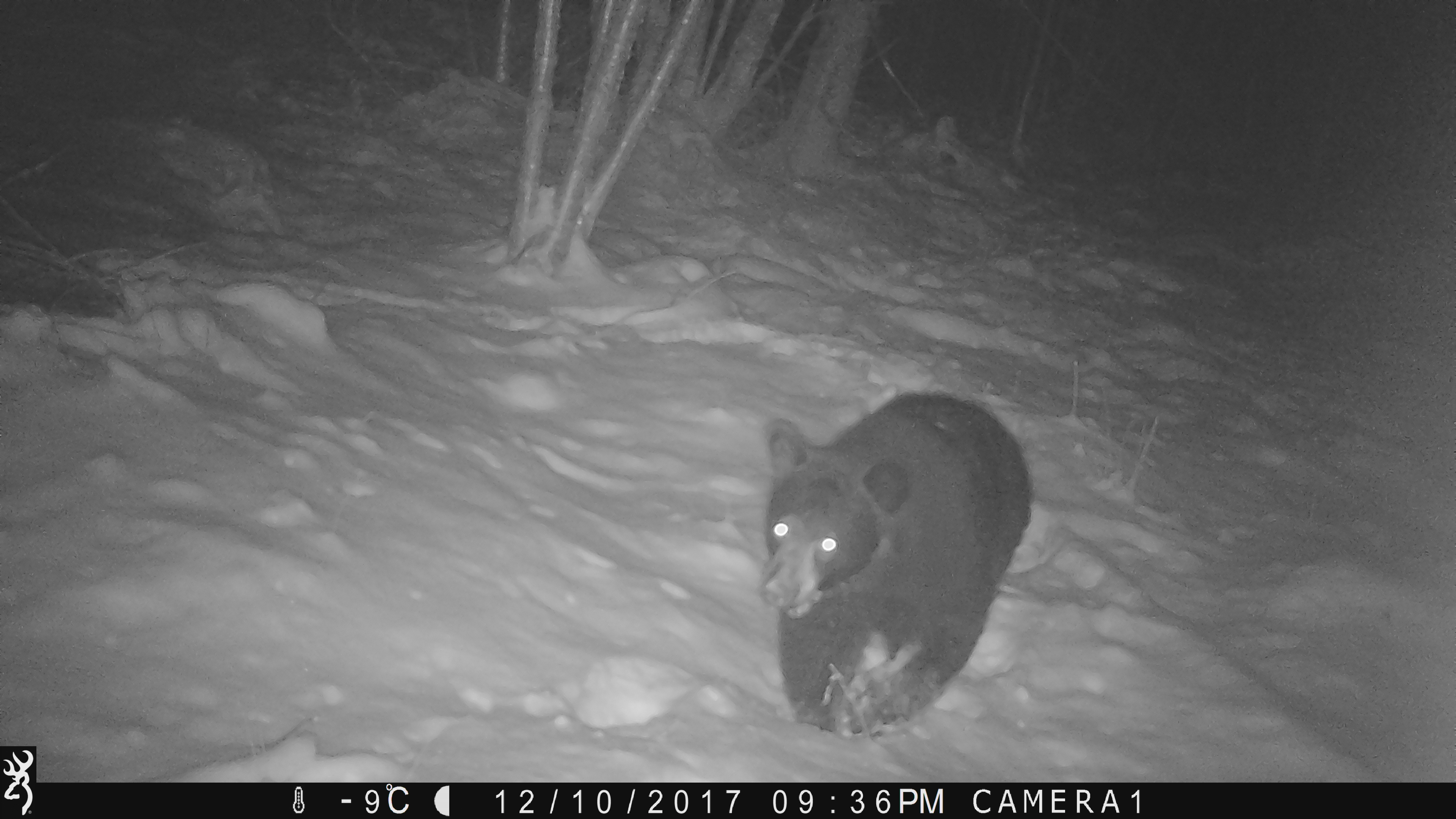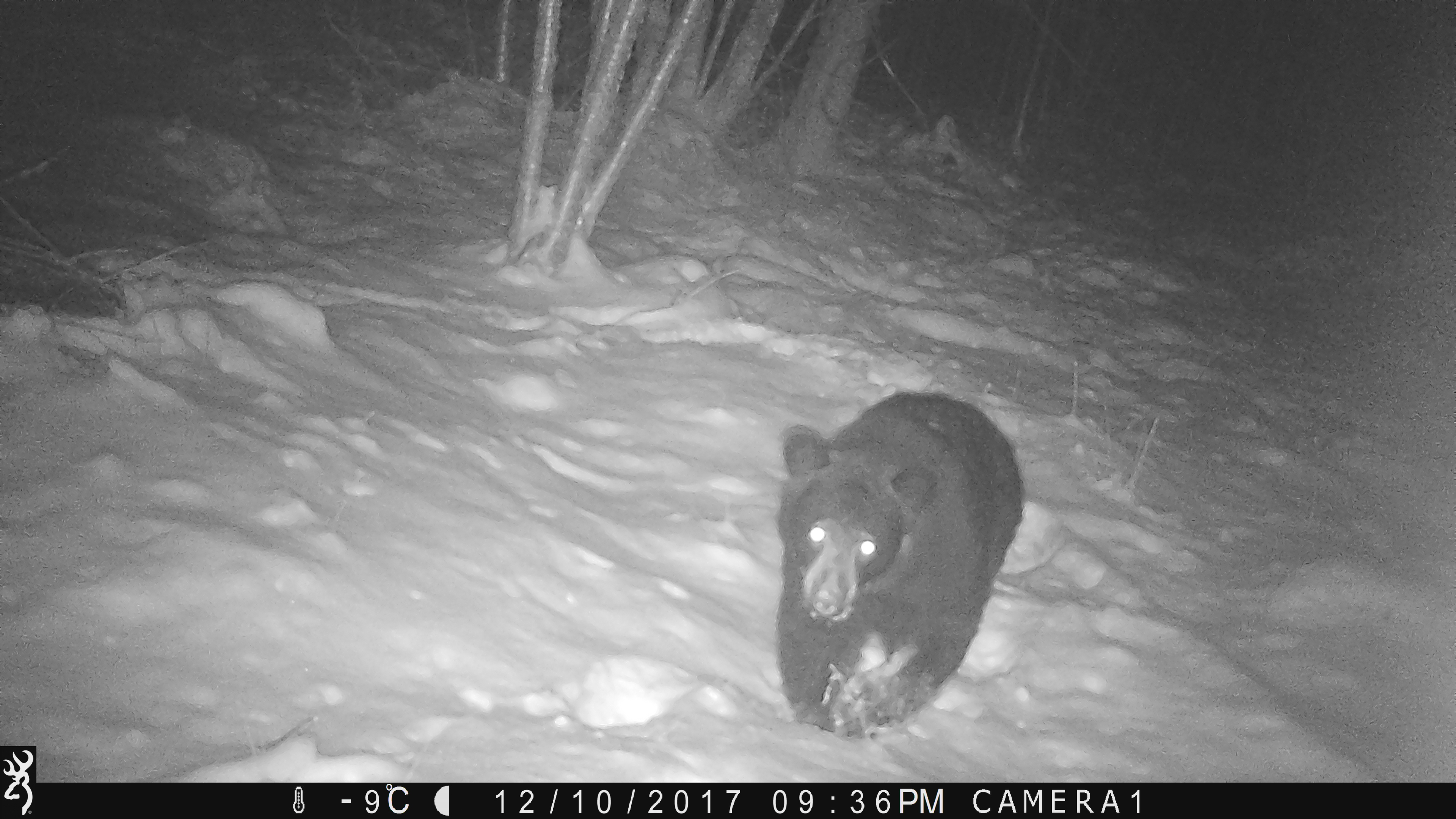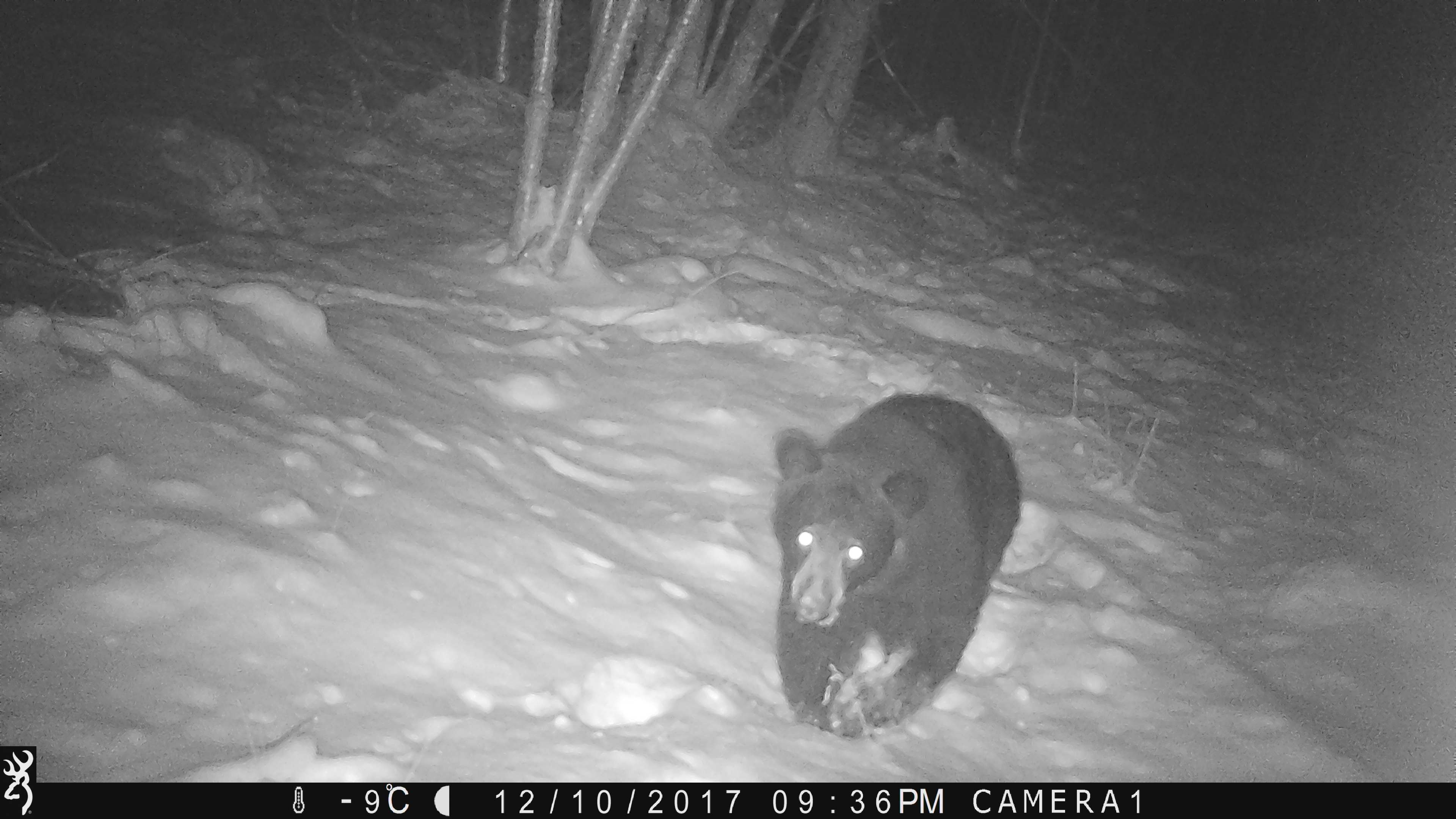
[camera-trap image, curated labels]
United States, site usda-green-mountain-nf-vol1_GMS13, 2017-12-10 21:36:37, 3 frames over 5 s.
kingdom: Animalia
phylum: Chordata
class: Mammalia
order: Carnivora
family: Ursidae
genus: Ursus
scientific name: Ursus americanus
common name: black bear